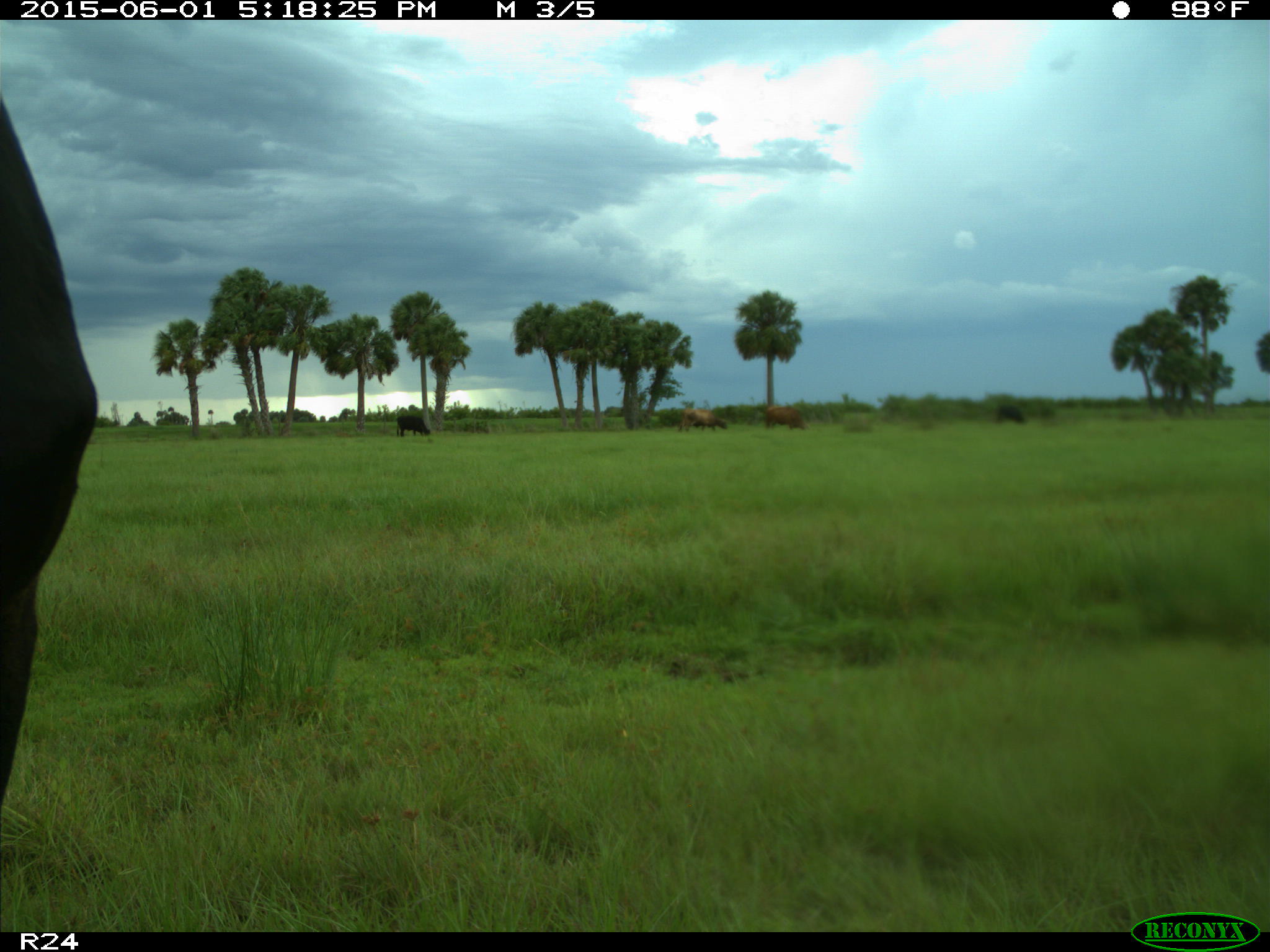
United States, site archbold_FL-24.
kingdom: Animalia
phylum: Chordata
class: Mammalia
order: Artiodactyla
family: Bovidae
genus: Bos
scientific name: Bos taurus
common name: domestic cow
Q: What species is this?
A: Bos taurus (domestic cow).